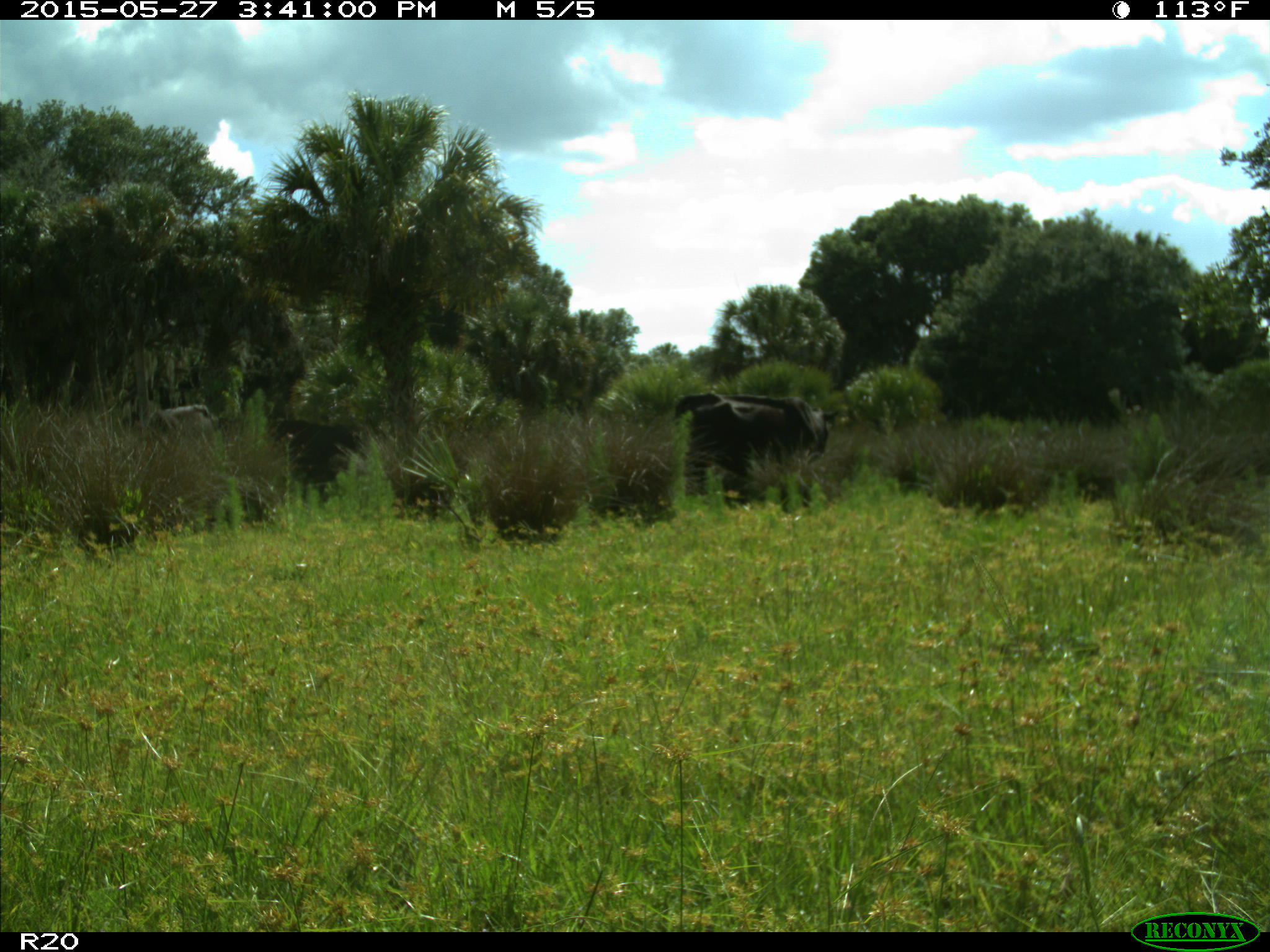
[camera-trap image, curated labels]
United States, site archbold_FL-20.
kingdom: Animalia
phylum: Chordata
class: Mammalia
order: Artiodactyla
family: Bovidae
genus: Bos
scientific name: Bos taurus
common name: domestic cow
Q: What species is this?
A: Bos taurus (domestic cow).